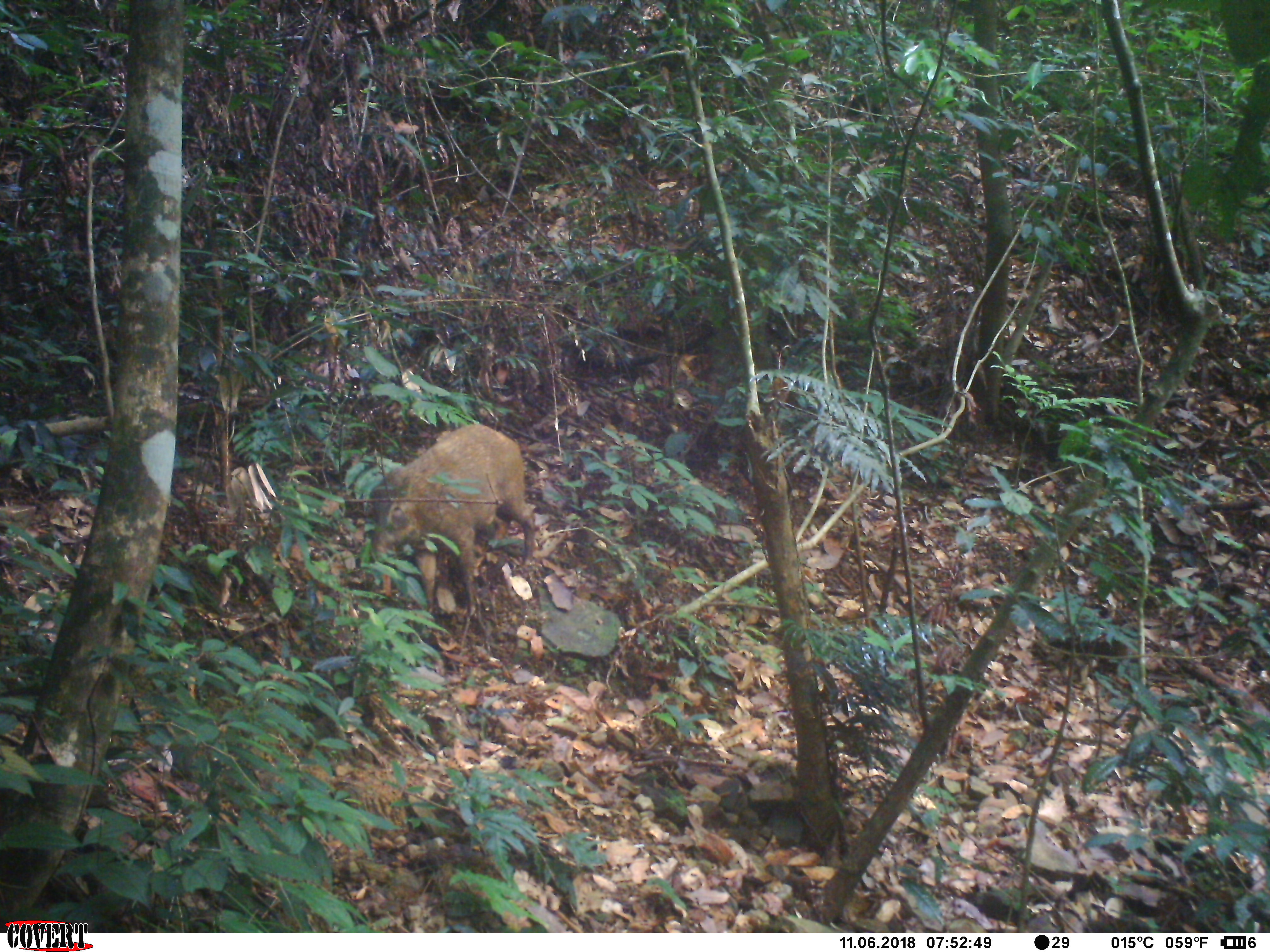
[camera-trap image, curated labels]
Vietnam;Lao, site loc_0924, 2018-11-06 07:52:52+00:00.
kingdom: Animalia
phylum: Chordata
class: Mammalia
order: Artiodactyla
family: Suidae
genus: Sus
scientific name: Sus scrofa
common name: eurasian wild pig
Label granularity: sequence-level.